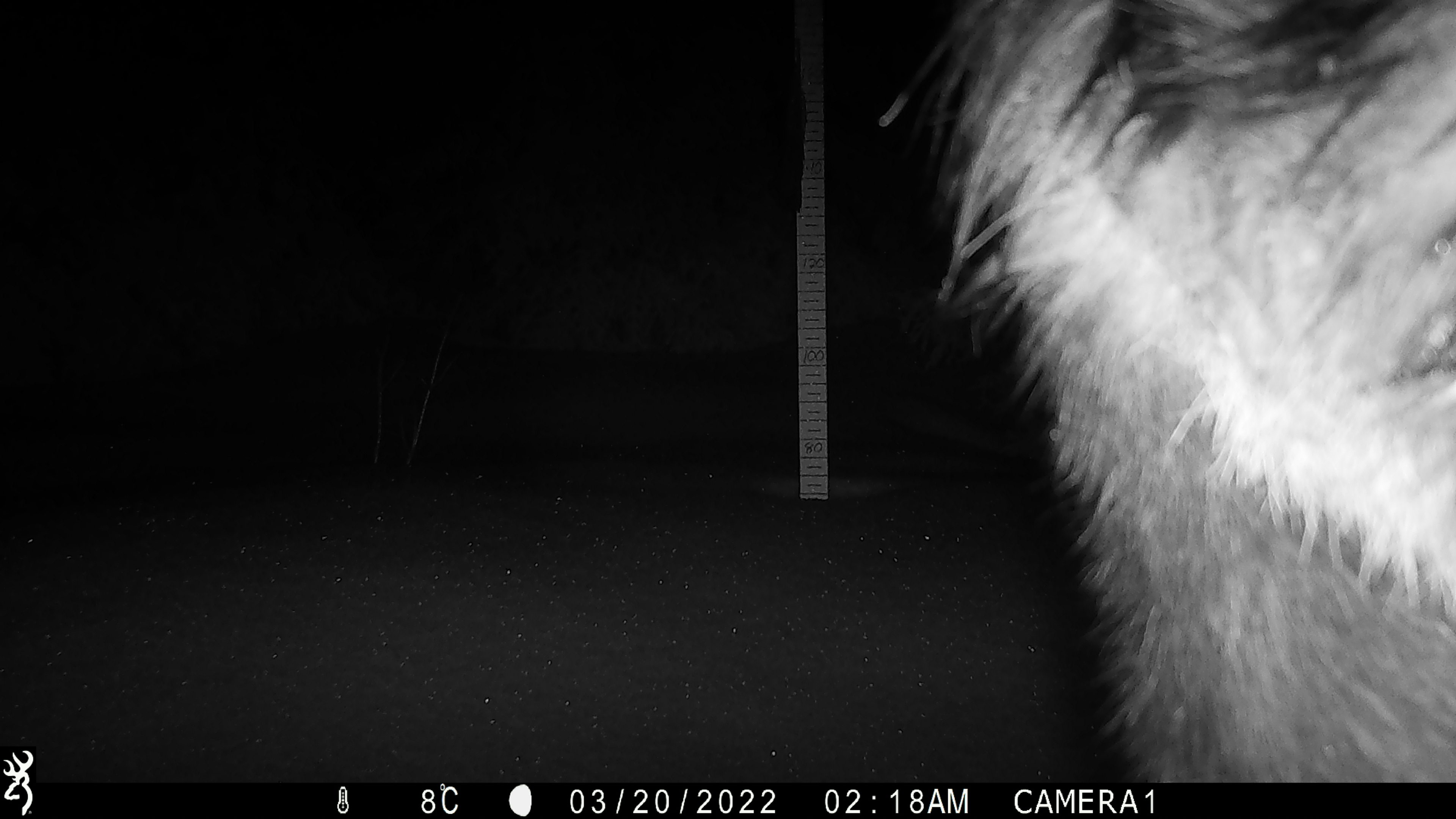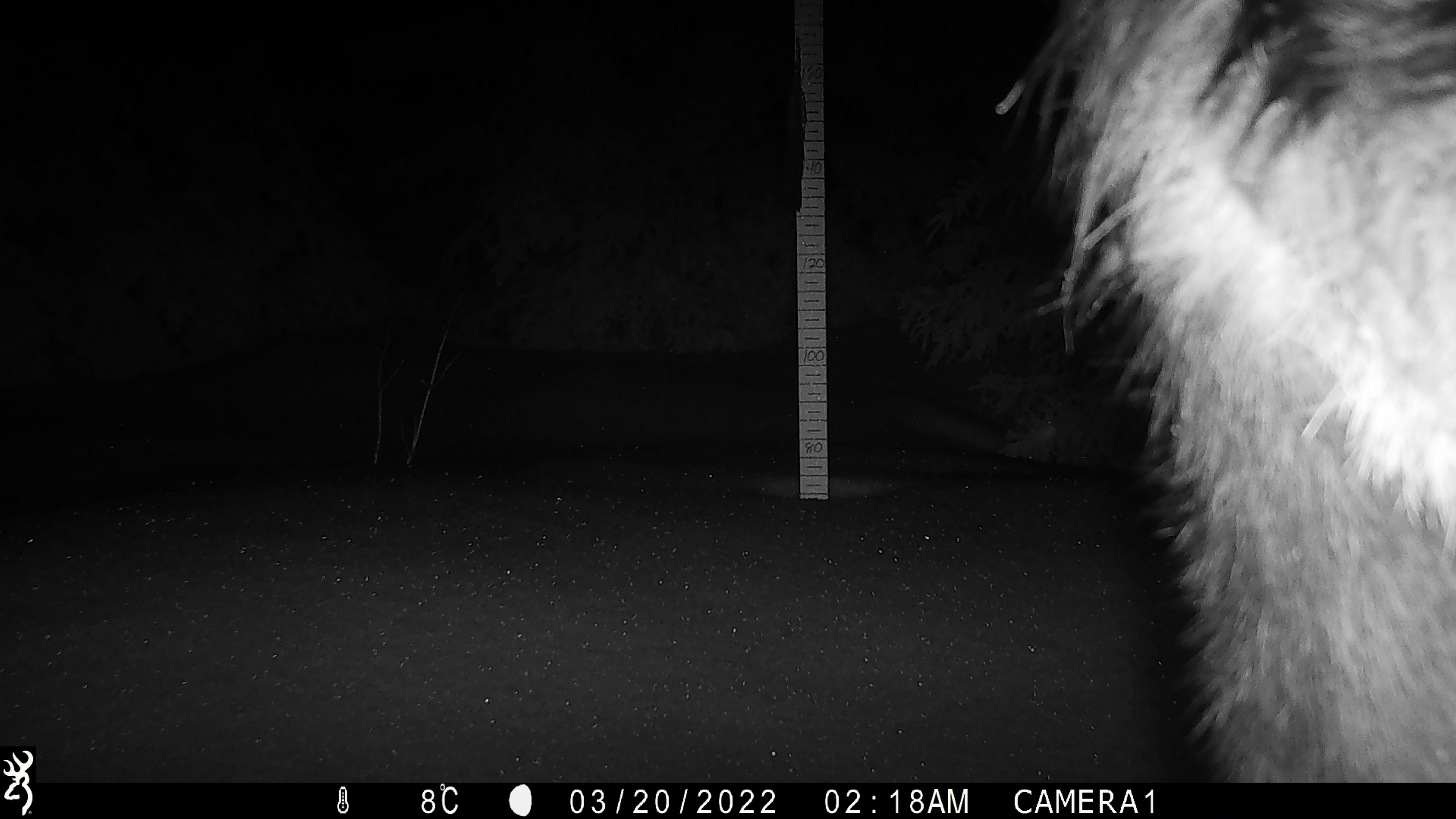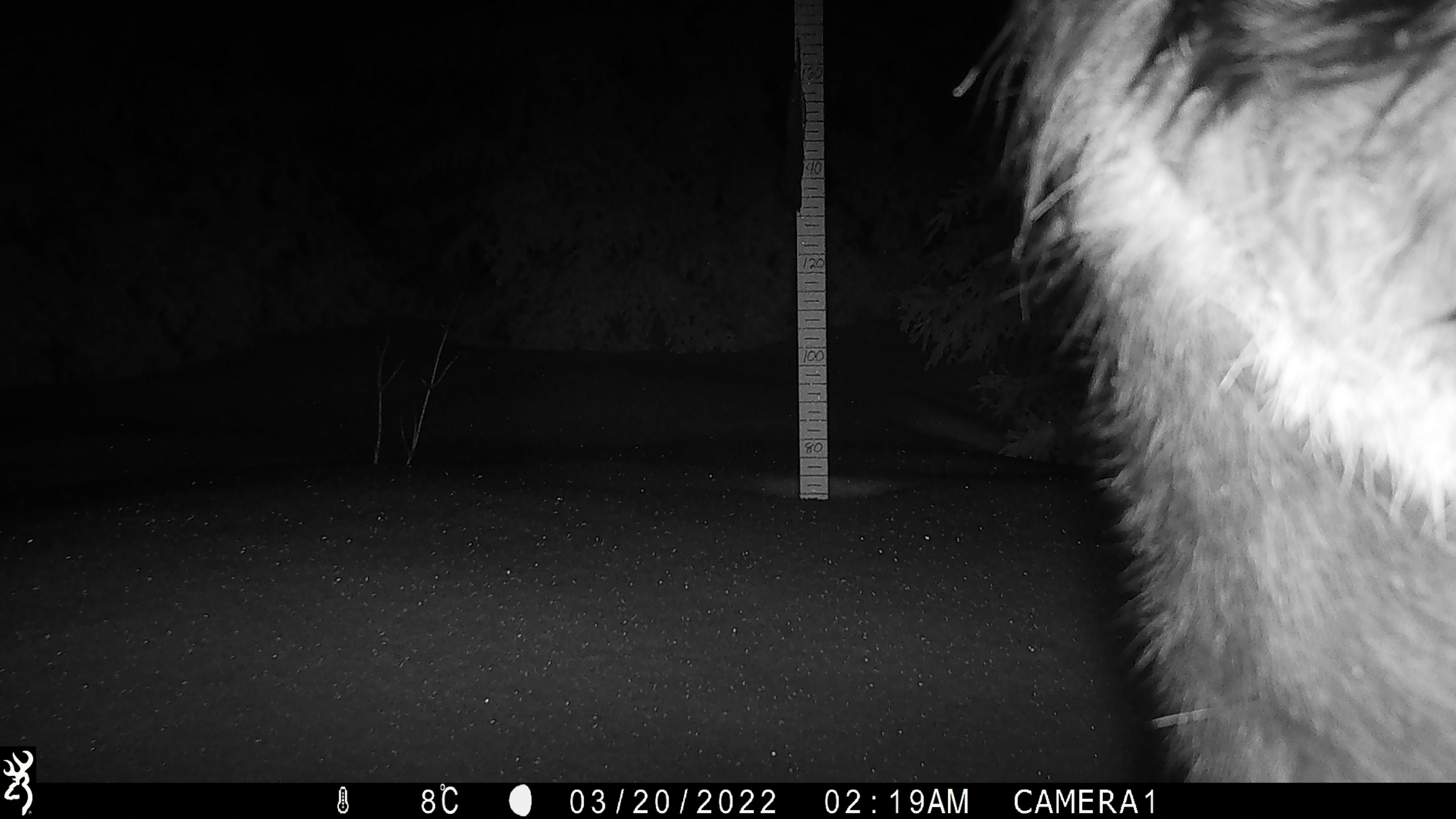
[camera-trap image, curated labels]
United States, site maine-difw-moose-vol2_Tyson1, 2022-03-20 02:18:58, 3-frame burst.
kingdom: Animalia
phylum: Chordata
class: Mammalia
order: Artiodactyla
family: Cervidae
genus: Alces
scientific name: Alces alces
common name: moose